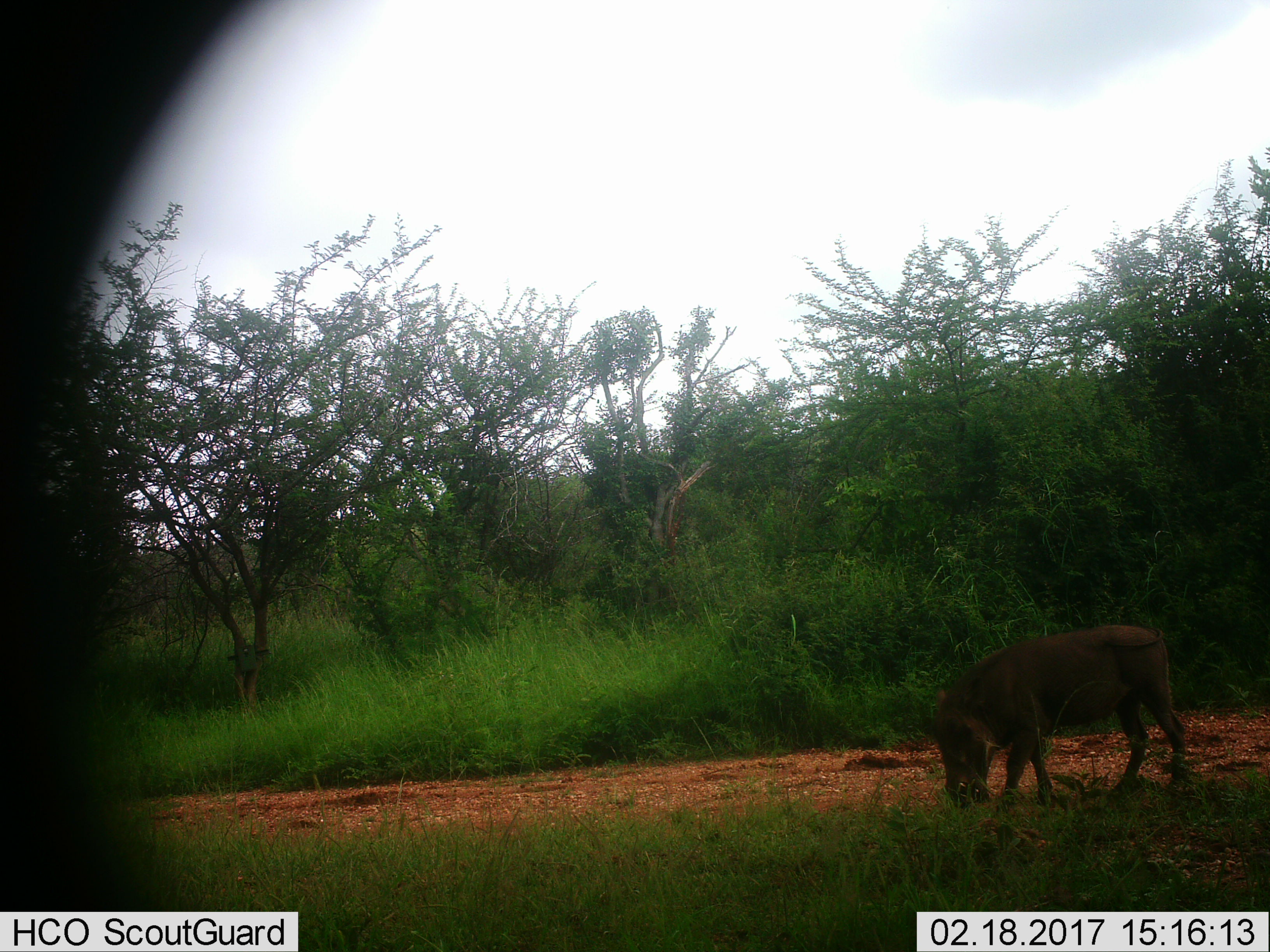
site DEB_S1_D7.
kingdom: Animalia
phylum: Chordata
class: Mammalia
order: Artiodactyla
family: Suidae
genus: Phacochoerus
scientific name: Phacochoerus africanus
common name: warthog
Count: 1.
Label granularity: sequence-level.